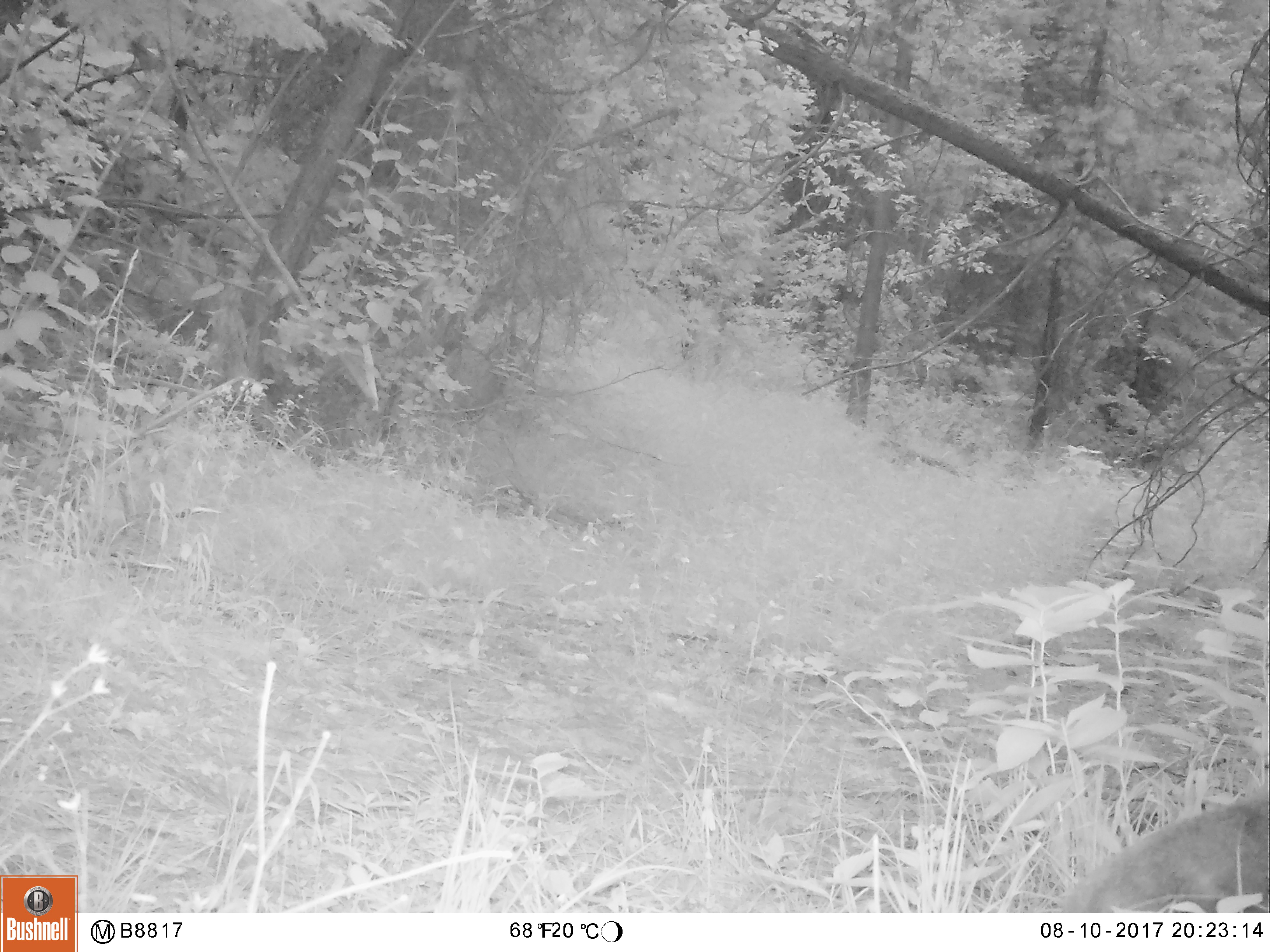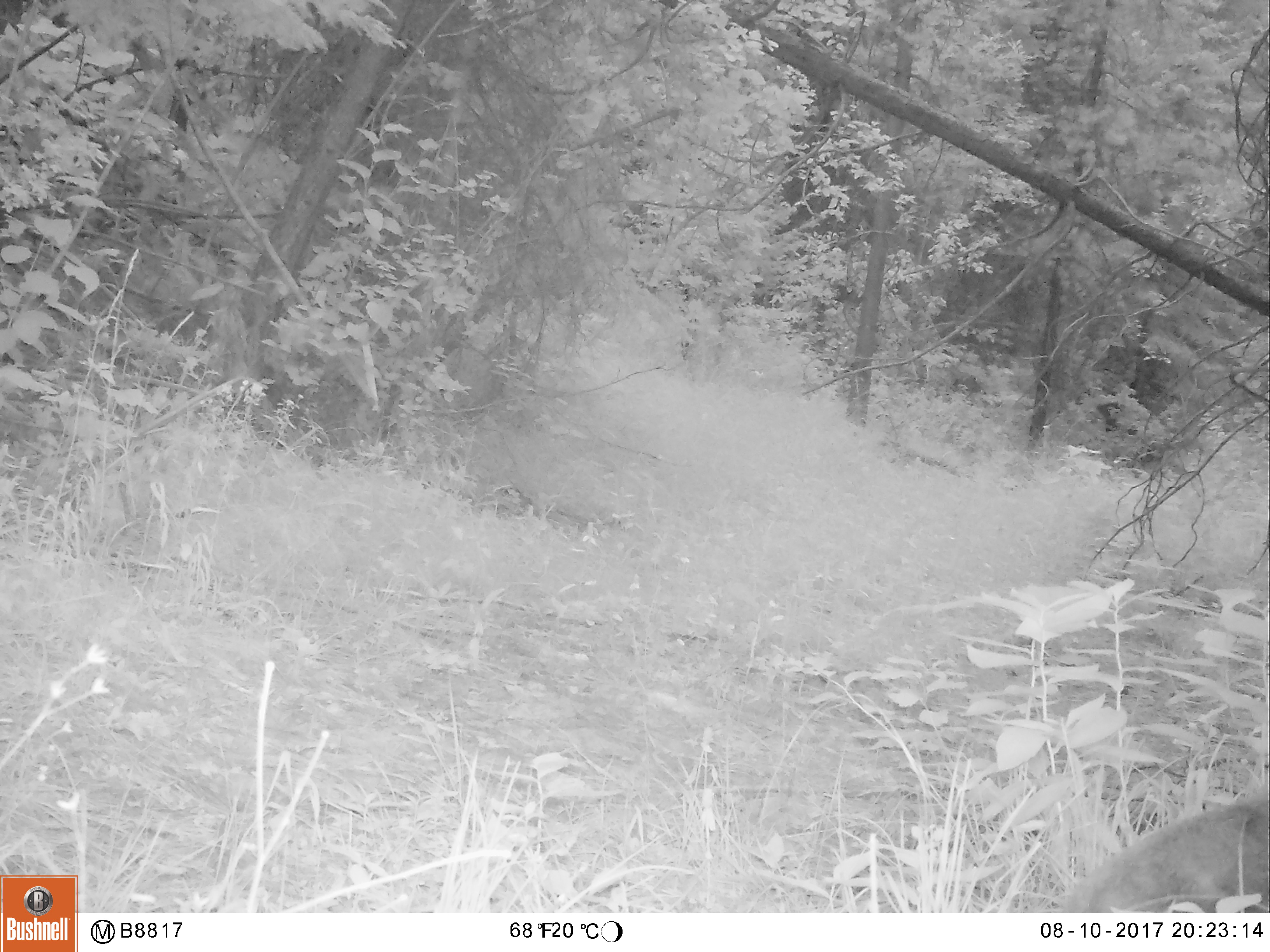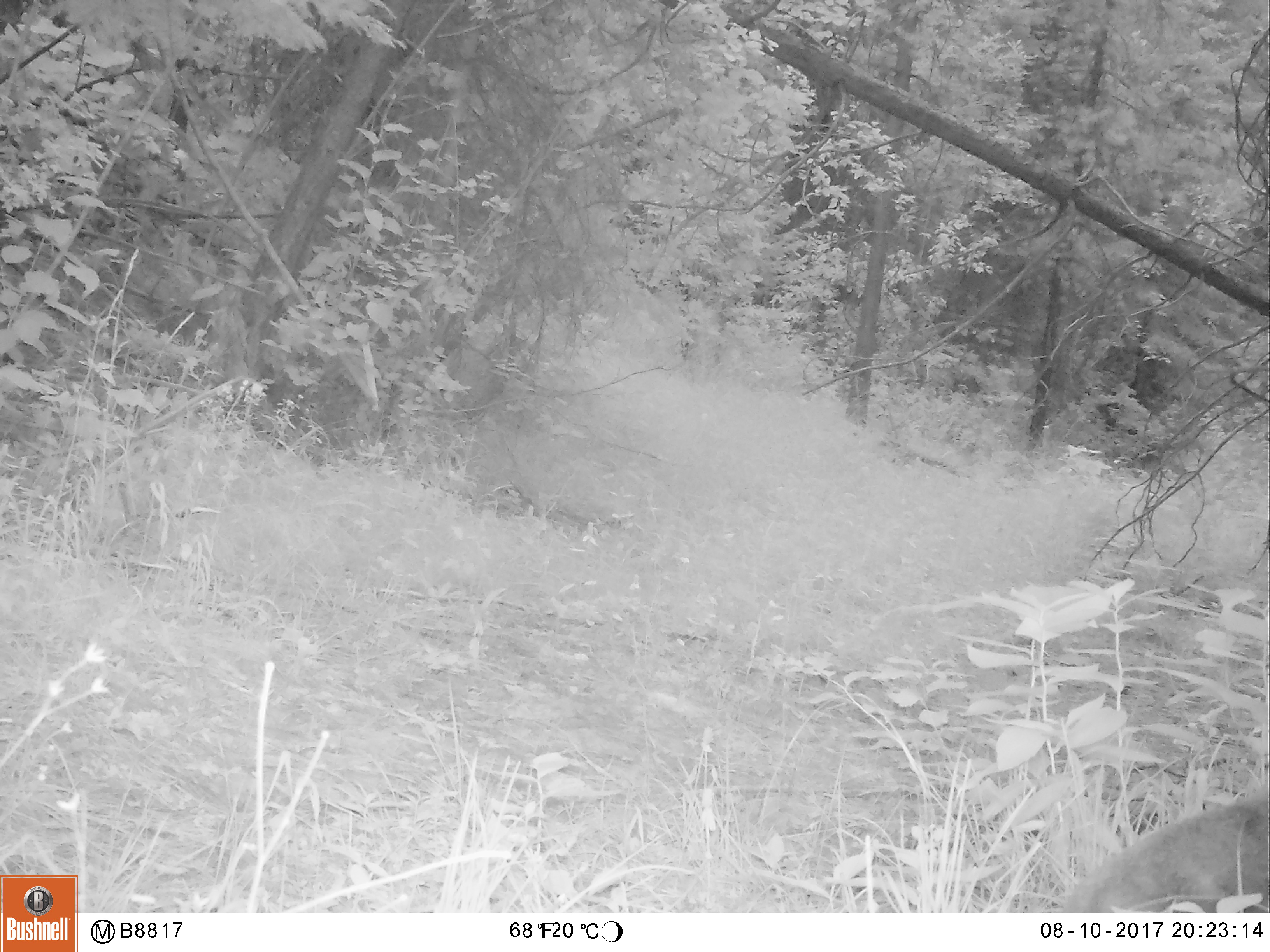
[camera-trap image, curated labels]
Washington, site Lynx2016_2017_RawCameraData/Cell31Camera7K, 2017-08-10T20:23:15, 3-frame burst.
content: unidentified animal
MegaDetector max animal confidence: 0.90